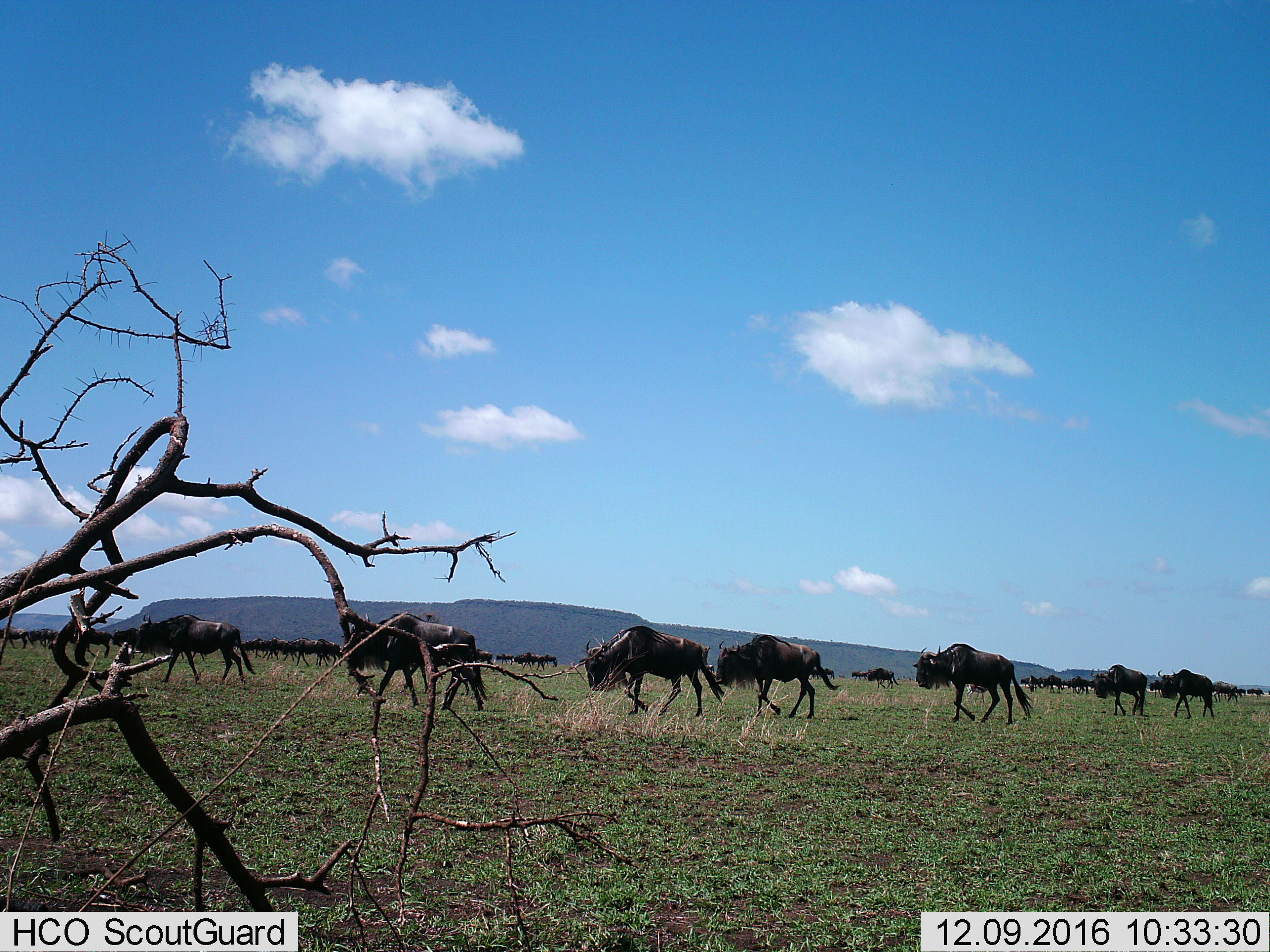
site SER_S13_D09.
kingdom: Animalia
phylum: Chordata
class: Mammalia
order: Artiodactyla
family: Bovidae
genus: Connochaetes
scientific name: Connochaetes taurinus taurinus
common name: blue wildebeest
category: wildebeestblue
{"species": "wildebeestblue (blue wildebeest) (Connochaetes taurinus taurinus)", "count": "11-50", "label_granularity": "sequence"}